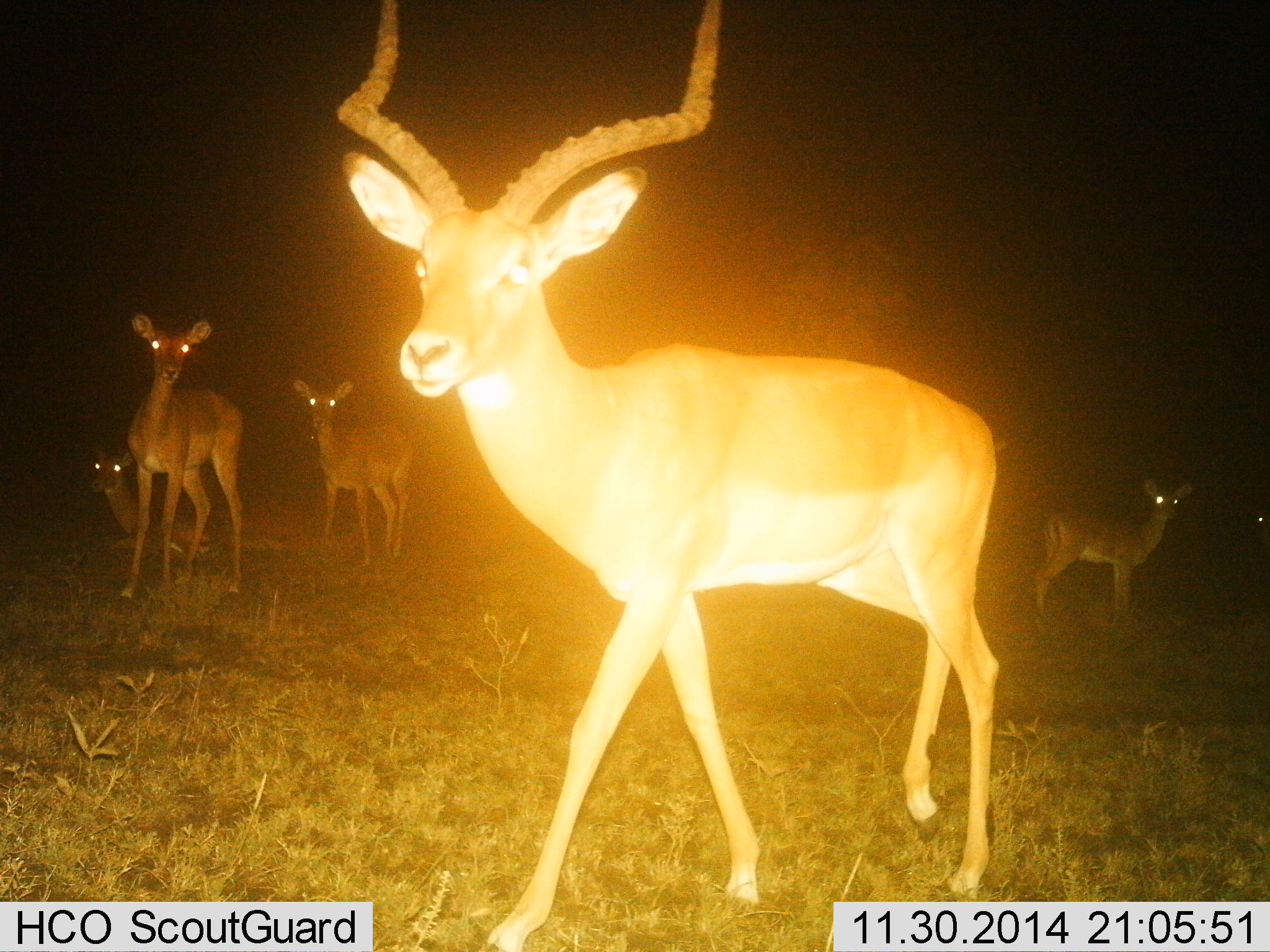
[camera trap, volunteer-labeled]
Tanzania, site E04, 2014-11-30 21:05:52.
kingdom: Animalia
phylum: Chordata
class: Mammalia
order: Artiodactyla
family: Bovidae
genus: Aepyceros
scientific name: Aepyceros melampus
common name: impala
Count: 6.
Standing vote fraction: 100%.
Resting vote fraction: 70%.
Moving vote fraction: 60%.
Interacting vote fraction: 0%.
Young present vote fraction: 10%.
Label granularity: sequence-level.